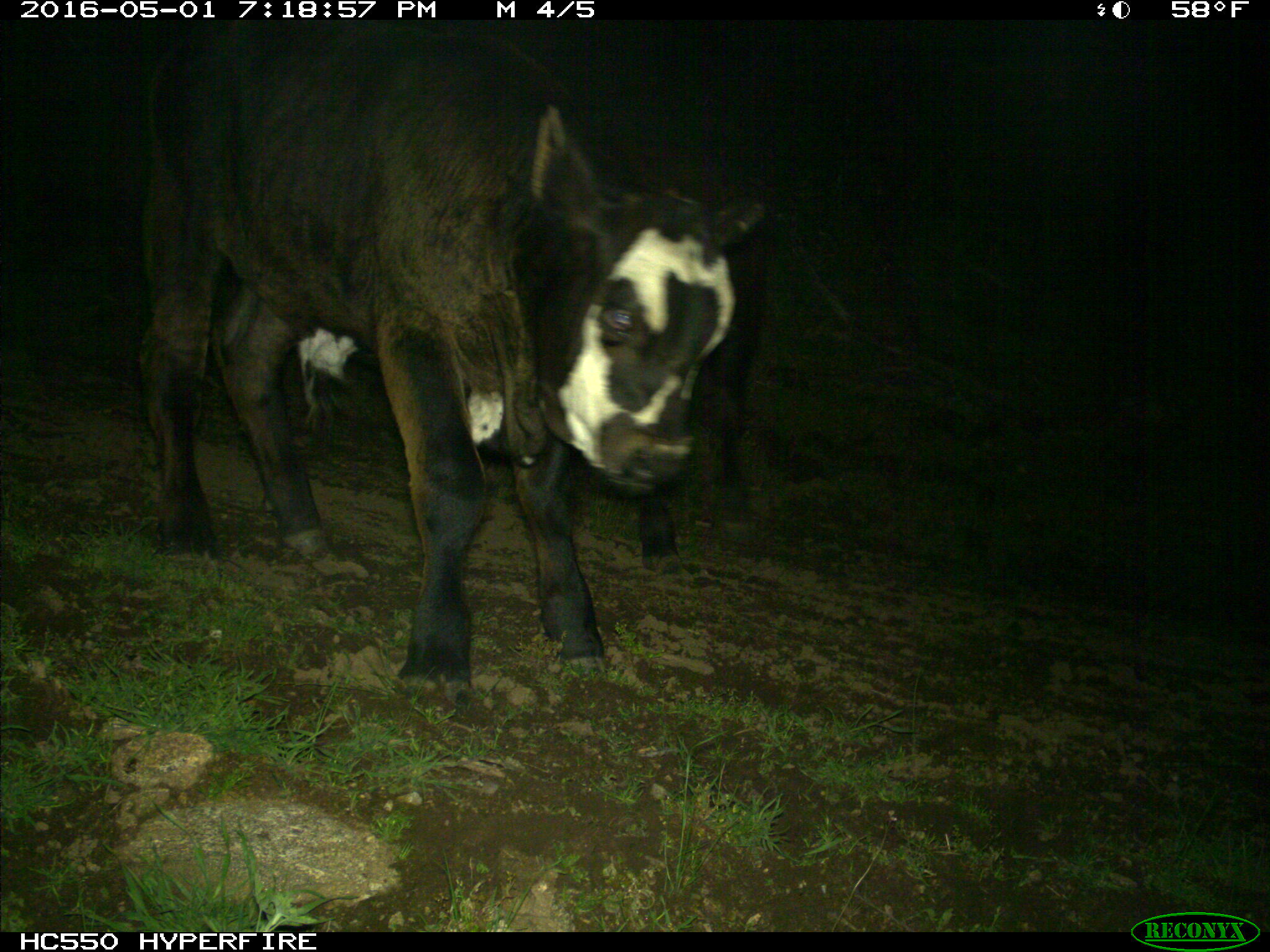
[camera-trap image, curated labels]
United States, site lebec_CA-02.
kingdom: Animalia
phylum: Chordata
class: Mammalia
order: Artiodactyla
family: Bovidae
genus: Bos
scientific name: Bos taurus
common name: domestic cow